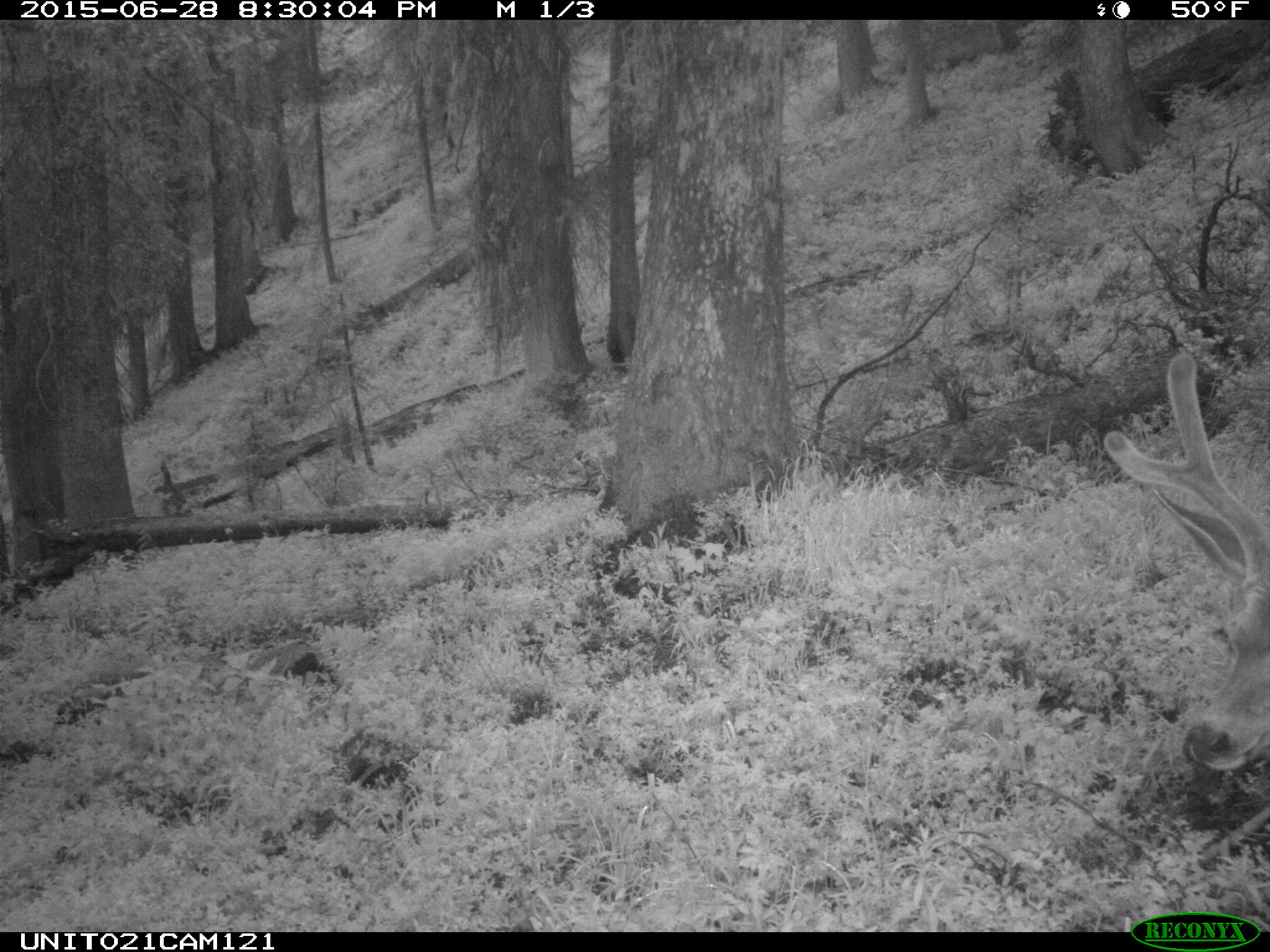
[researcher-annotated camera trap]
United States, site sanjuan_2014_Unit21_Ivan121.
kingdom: Animalia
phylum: Chordata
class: Mammalia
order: Artiodactyla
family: Cervidae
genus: Odocoileus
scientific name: Odocoileus hemionus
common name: mule deer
Odocoileus hemionus (mule deer).